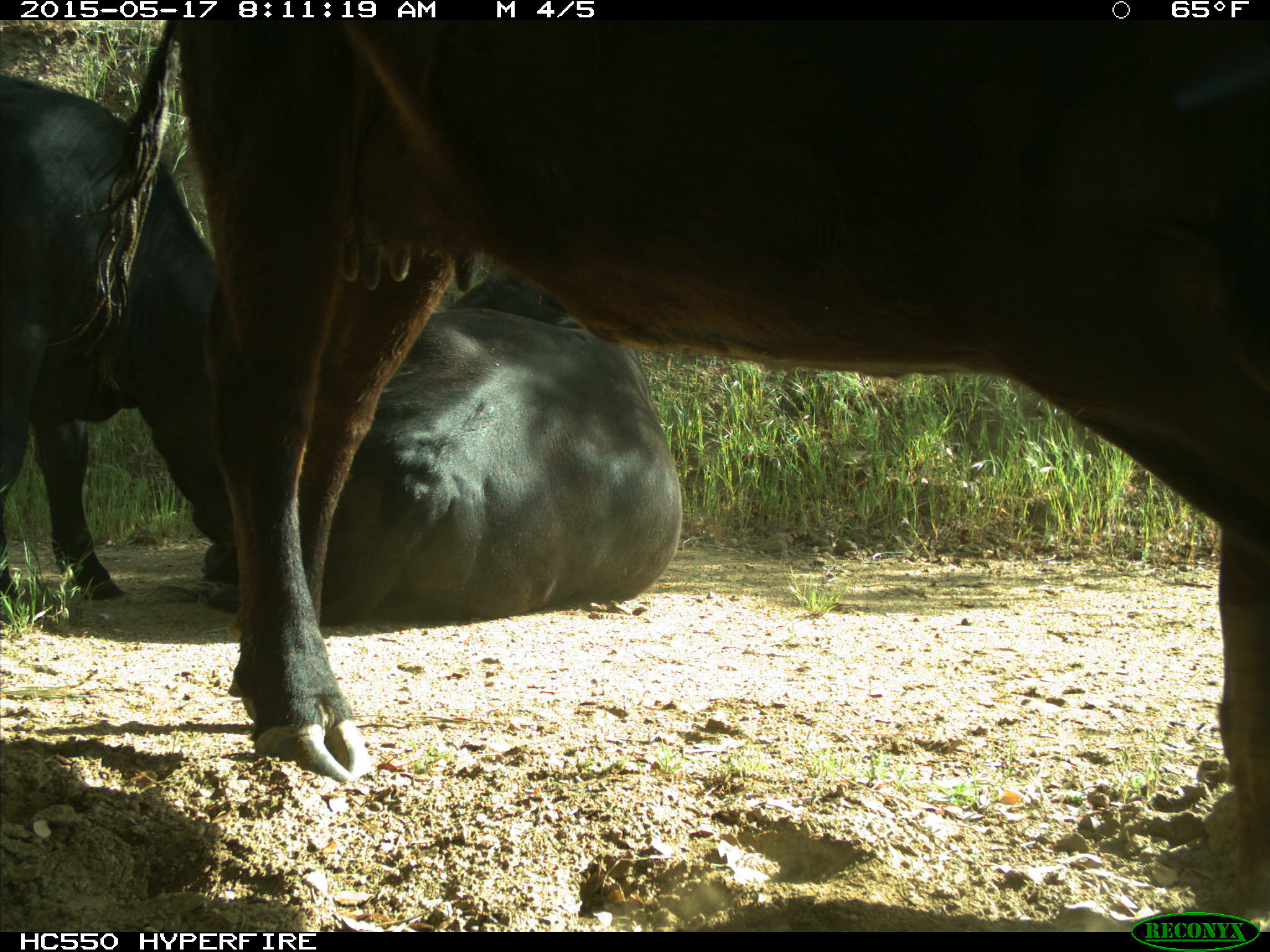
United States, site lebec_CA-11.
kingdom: Animalia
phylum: Chordata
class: Mammalia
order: Artiodactyla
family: Bovidae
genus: Bos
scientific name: Bos taurus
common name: domestic cow